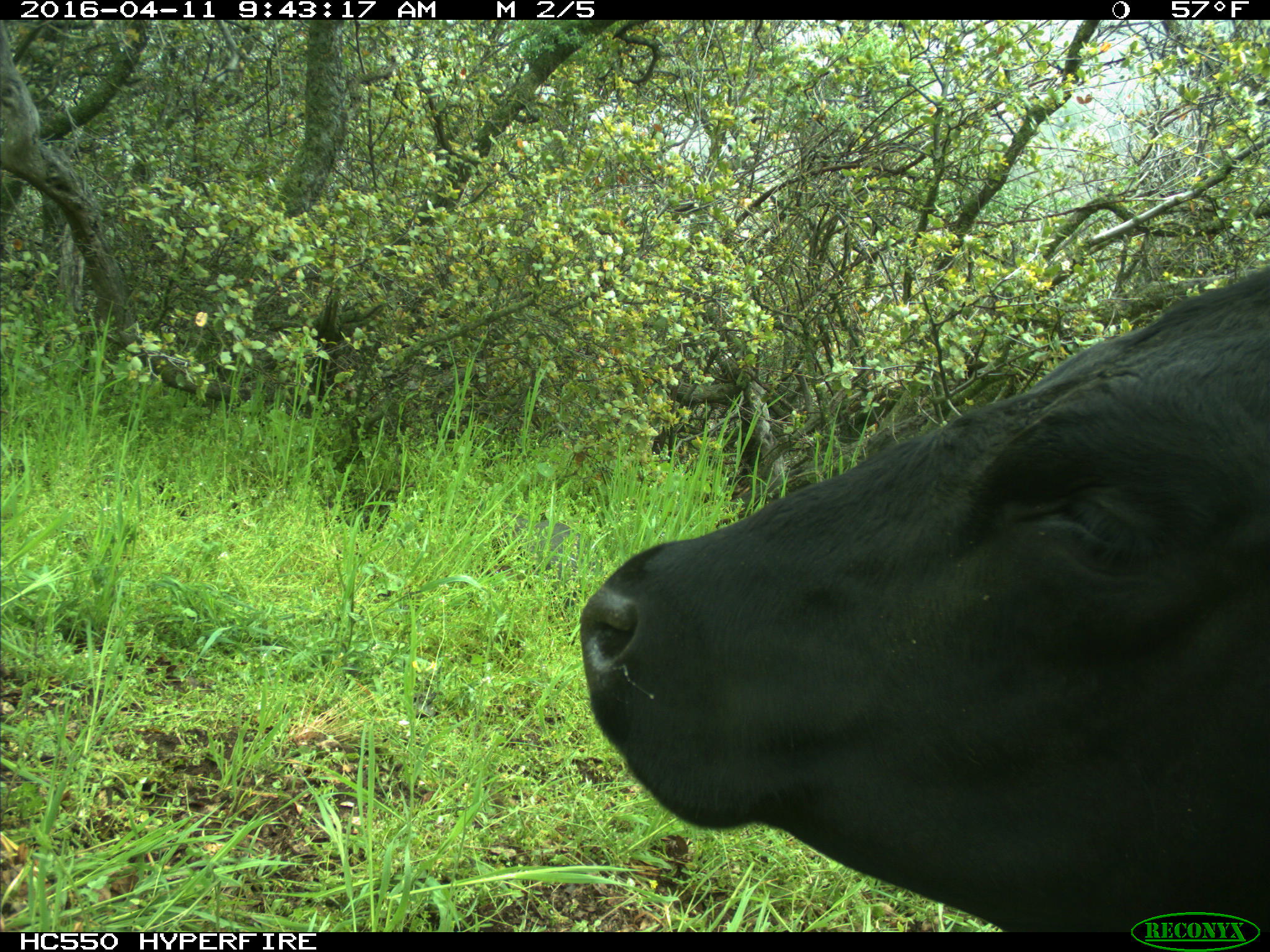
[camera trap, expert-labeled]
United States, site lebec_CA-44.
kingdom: Animalia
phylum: Chordata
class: Mammalia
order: Artiodactyla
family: Bovidae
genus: Bos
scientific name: Bos taurus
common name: domestic cow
Bos taurus (domestic cow).